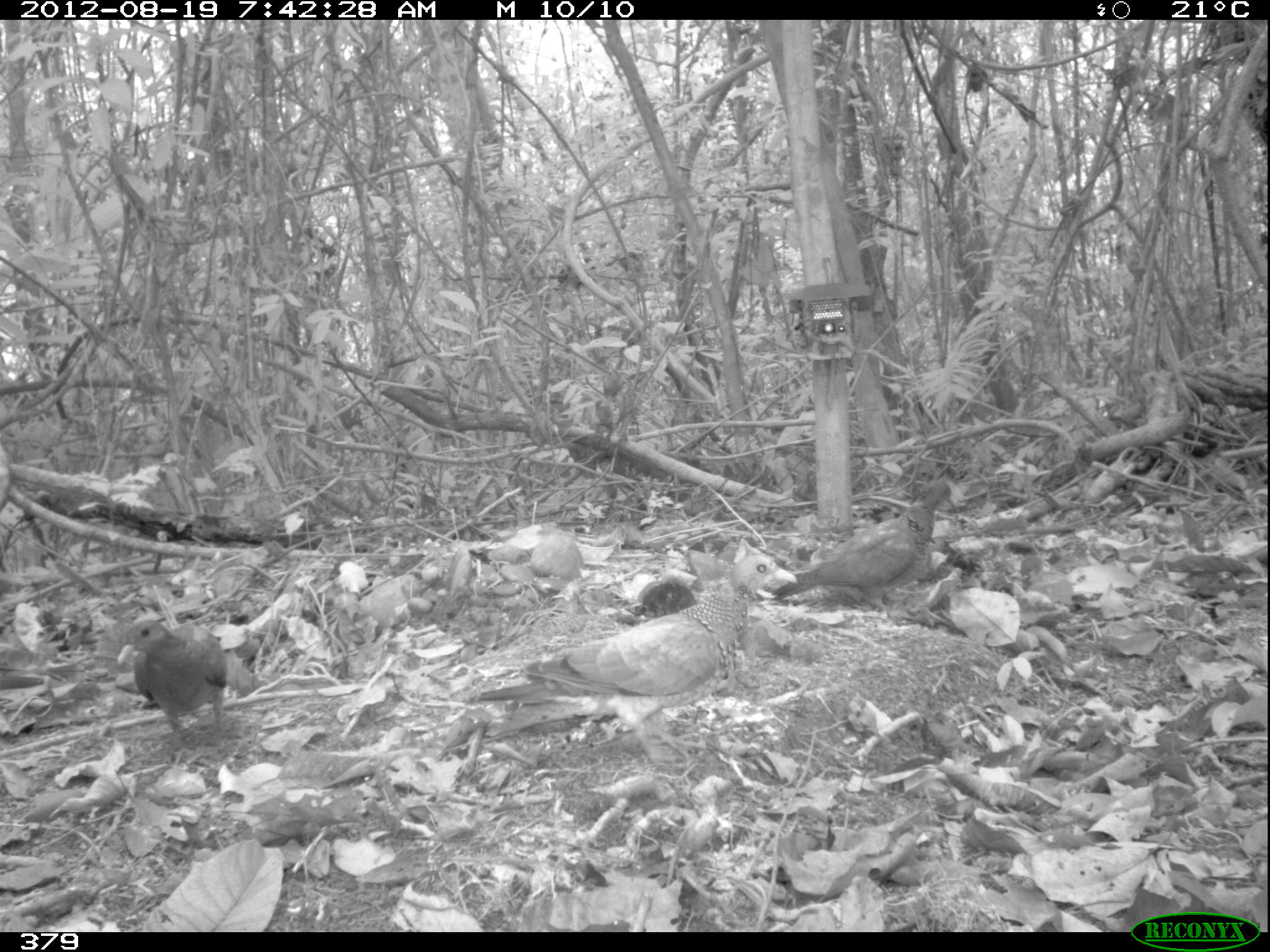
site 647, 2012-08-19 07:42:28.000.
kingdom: Animalia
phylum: Chordata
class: Aves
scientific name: Aves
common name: bird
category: unknown bird